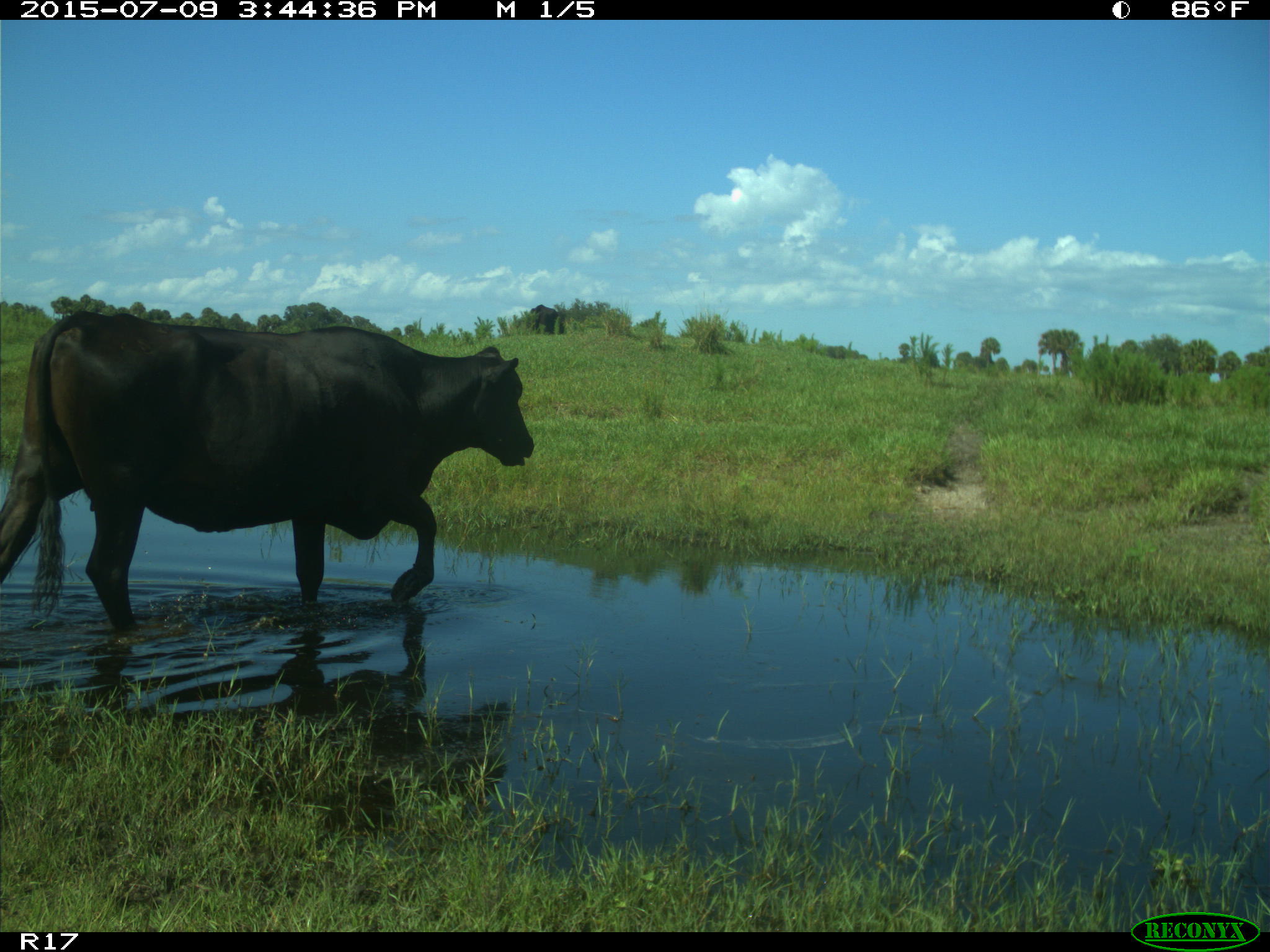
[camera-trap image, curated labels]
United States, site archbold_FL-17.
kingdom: Animalia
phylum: Chordata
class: Mammalia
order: Artiodactyla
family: Bovidae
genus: Bos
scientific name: Bos taurus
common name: domestic cow